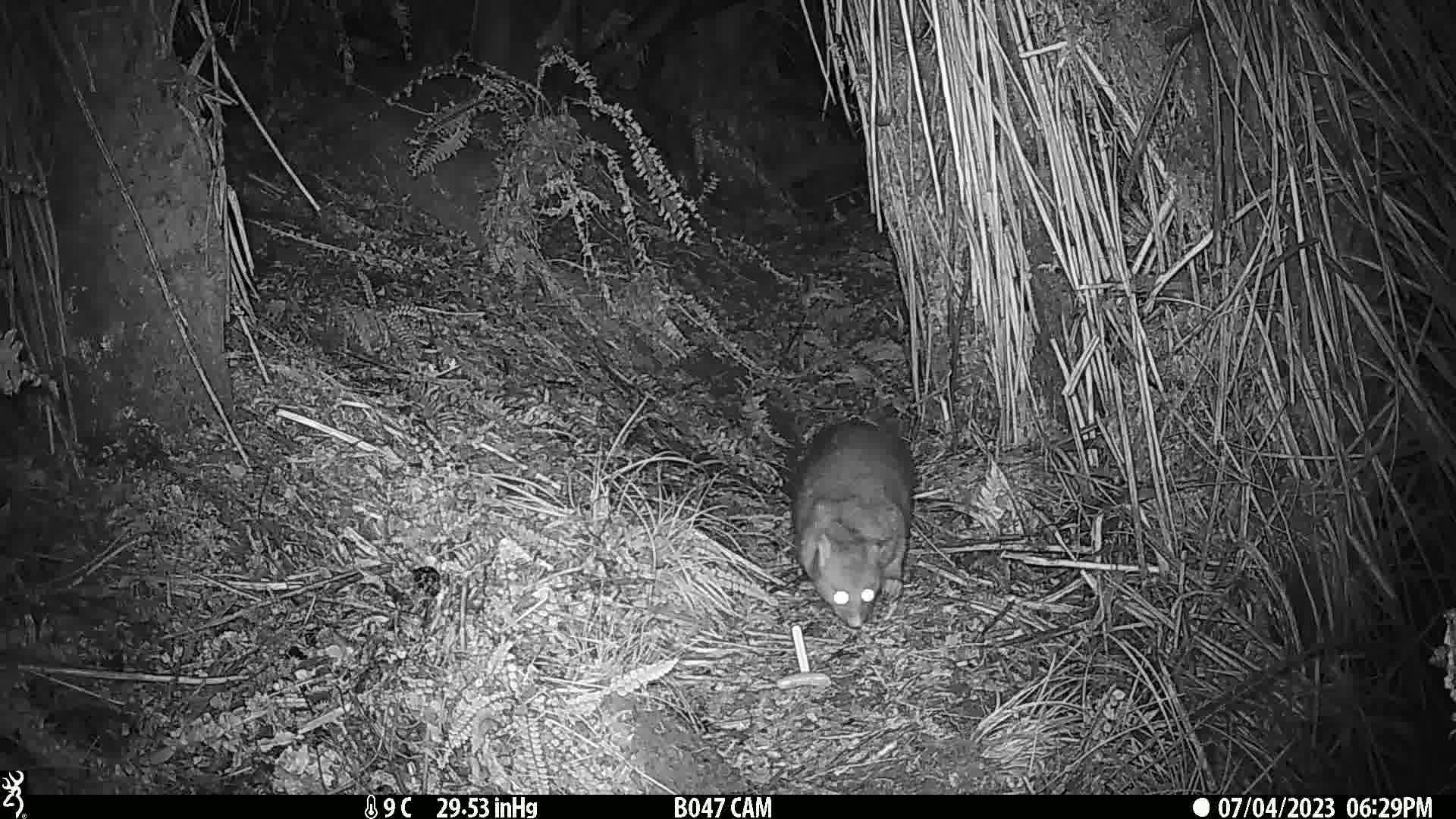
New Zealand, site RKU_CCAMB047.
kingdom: Animalia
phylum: Chordata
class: Mammalia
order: Diprotodontia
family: Phalangeridae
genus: Trichosurus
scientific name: Trichosurus vulpecula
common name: common brushtail possum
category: possum